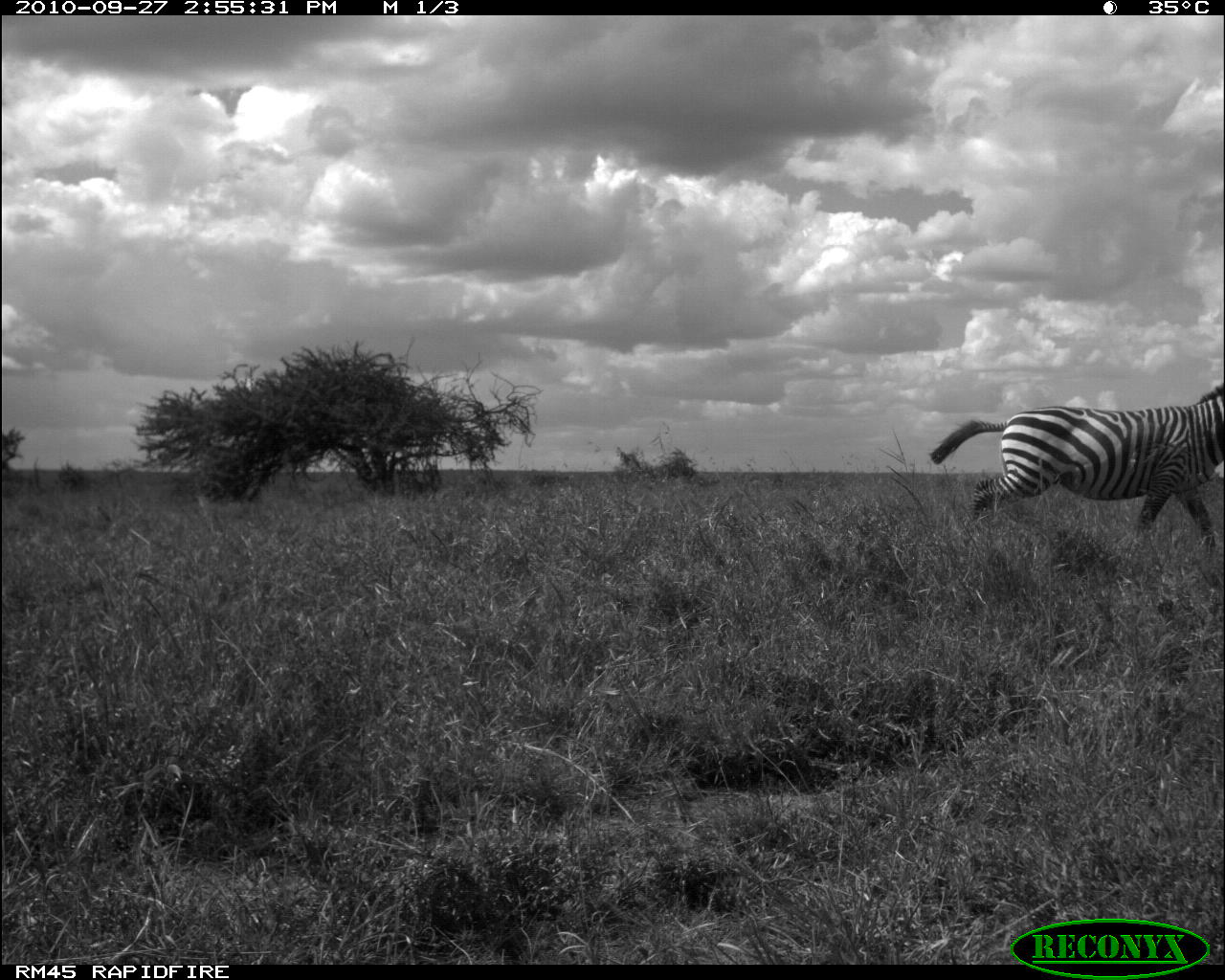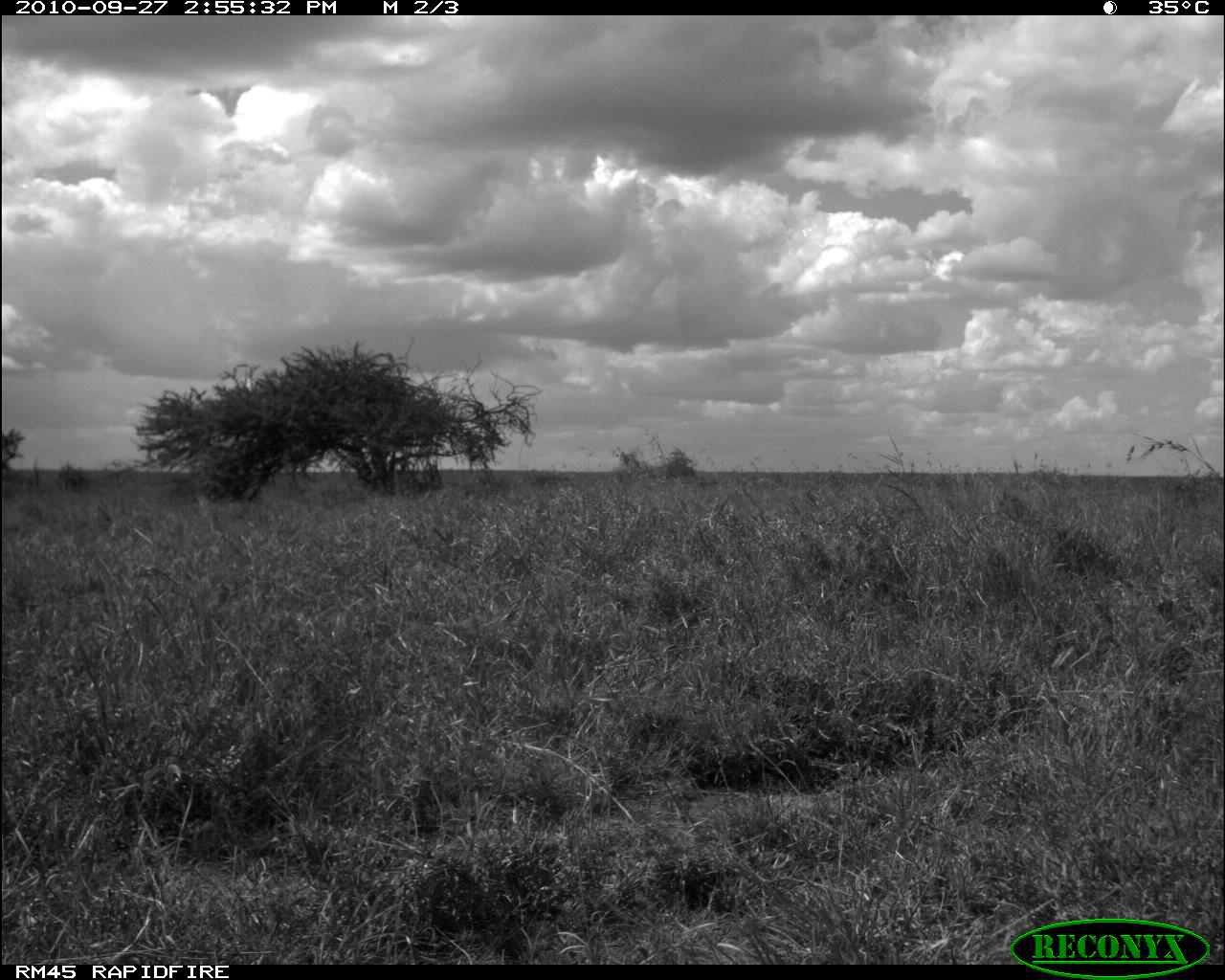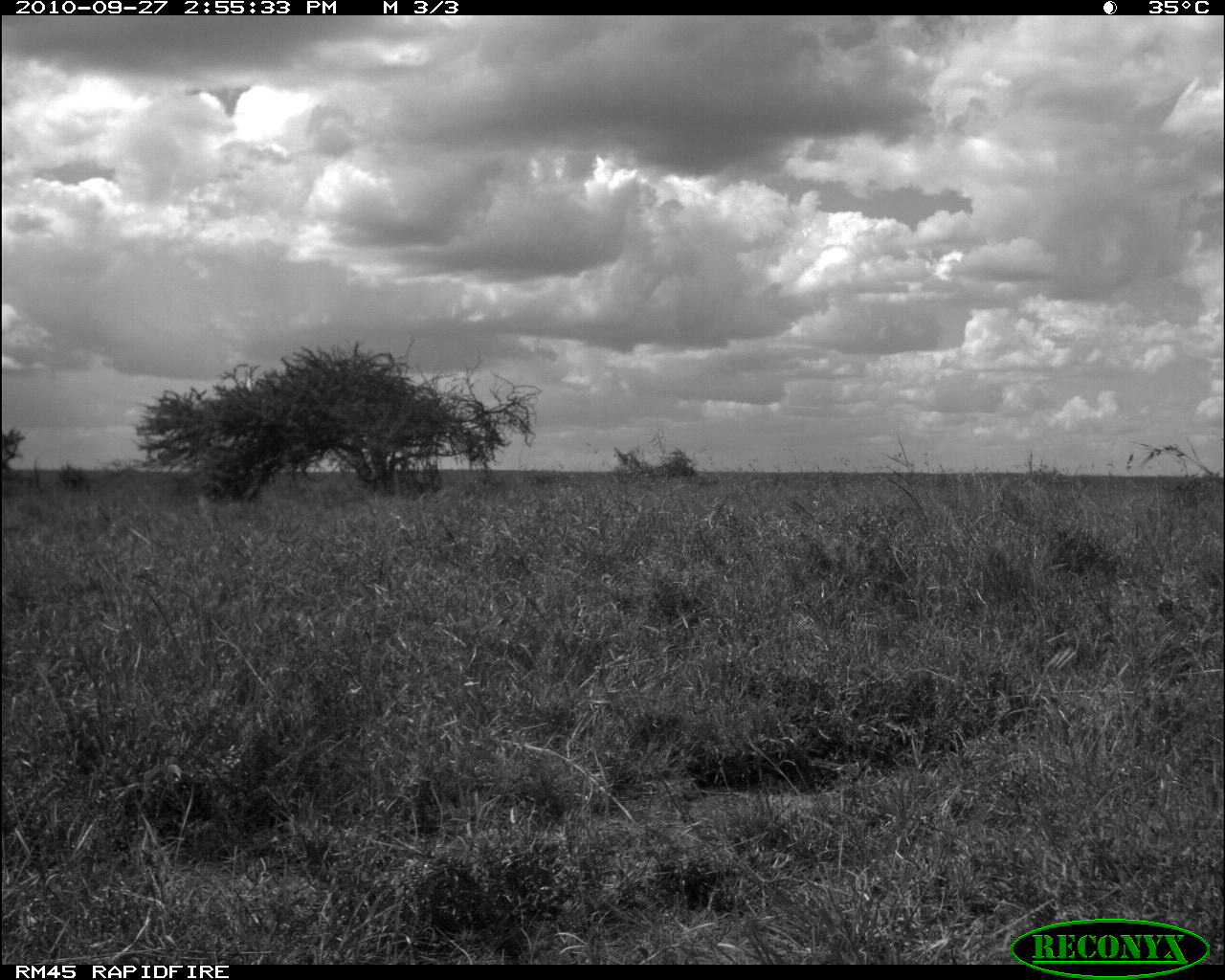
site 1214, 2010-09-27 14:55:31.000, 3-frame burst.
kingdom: Animalia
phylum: Chordata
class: Mammalia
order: Perissodactyla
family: Equidae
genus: Equus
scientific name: Equus quagga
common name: plains zebra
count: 1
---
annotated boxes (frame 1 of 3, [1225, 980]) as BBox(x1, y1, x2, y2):
equus quagga: BBox(929, 378, 1224, 543)